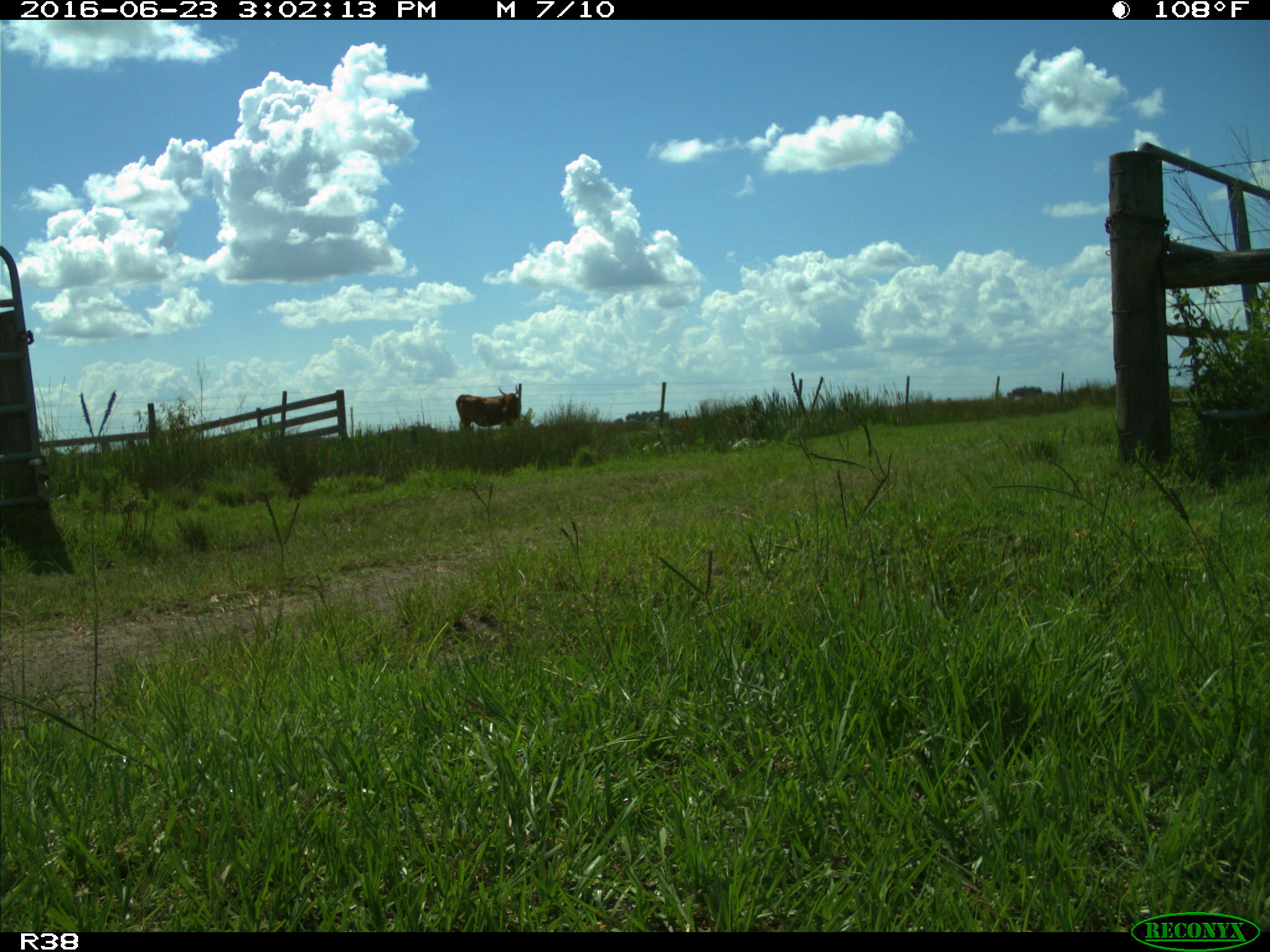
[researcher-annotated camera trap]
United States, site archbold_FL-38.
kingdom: Animalia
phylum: Chordata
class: Mammalia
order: Artiodactyla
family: Bovidae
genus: Bos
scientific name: Bos taurus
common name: domestic cow